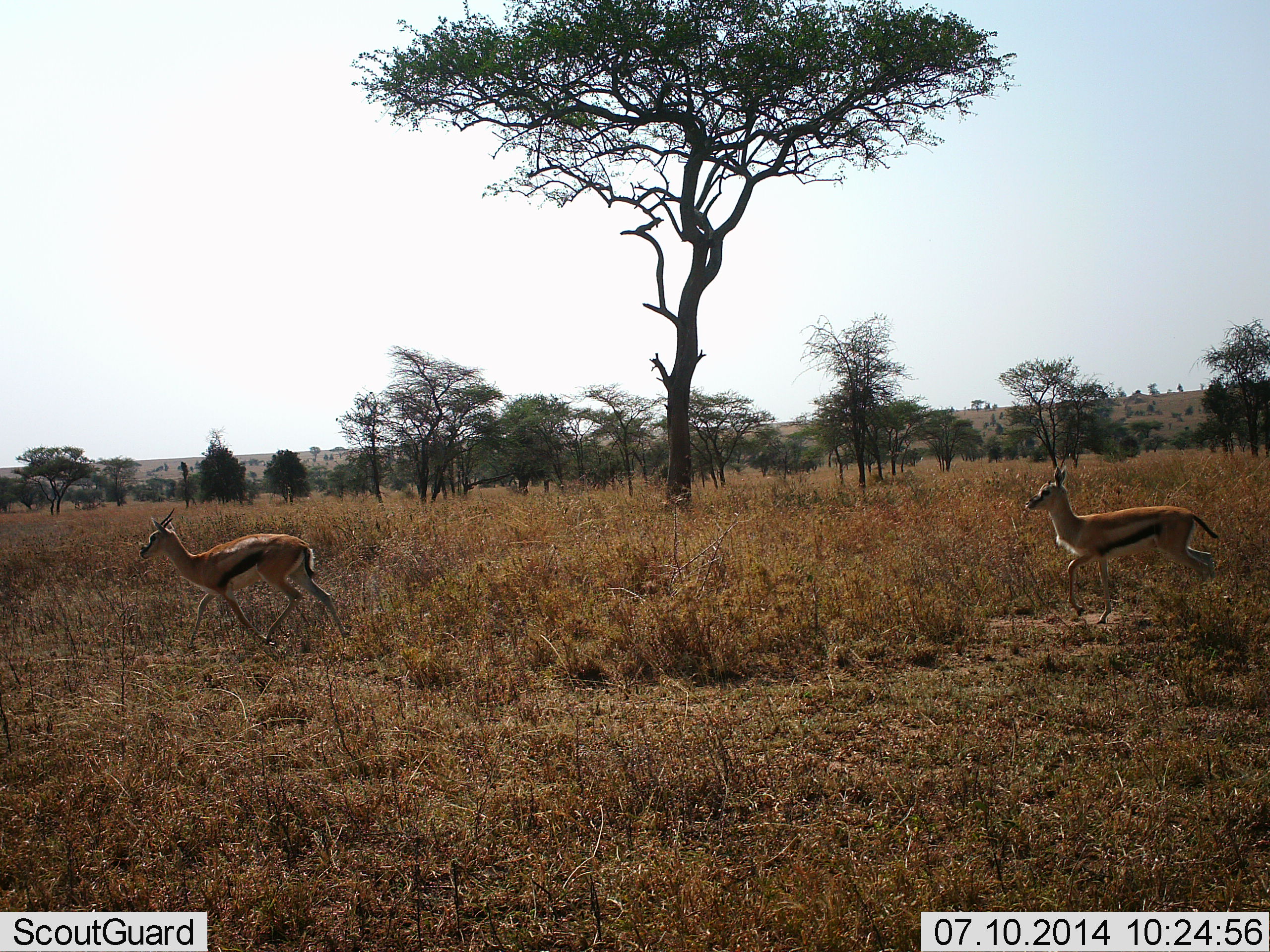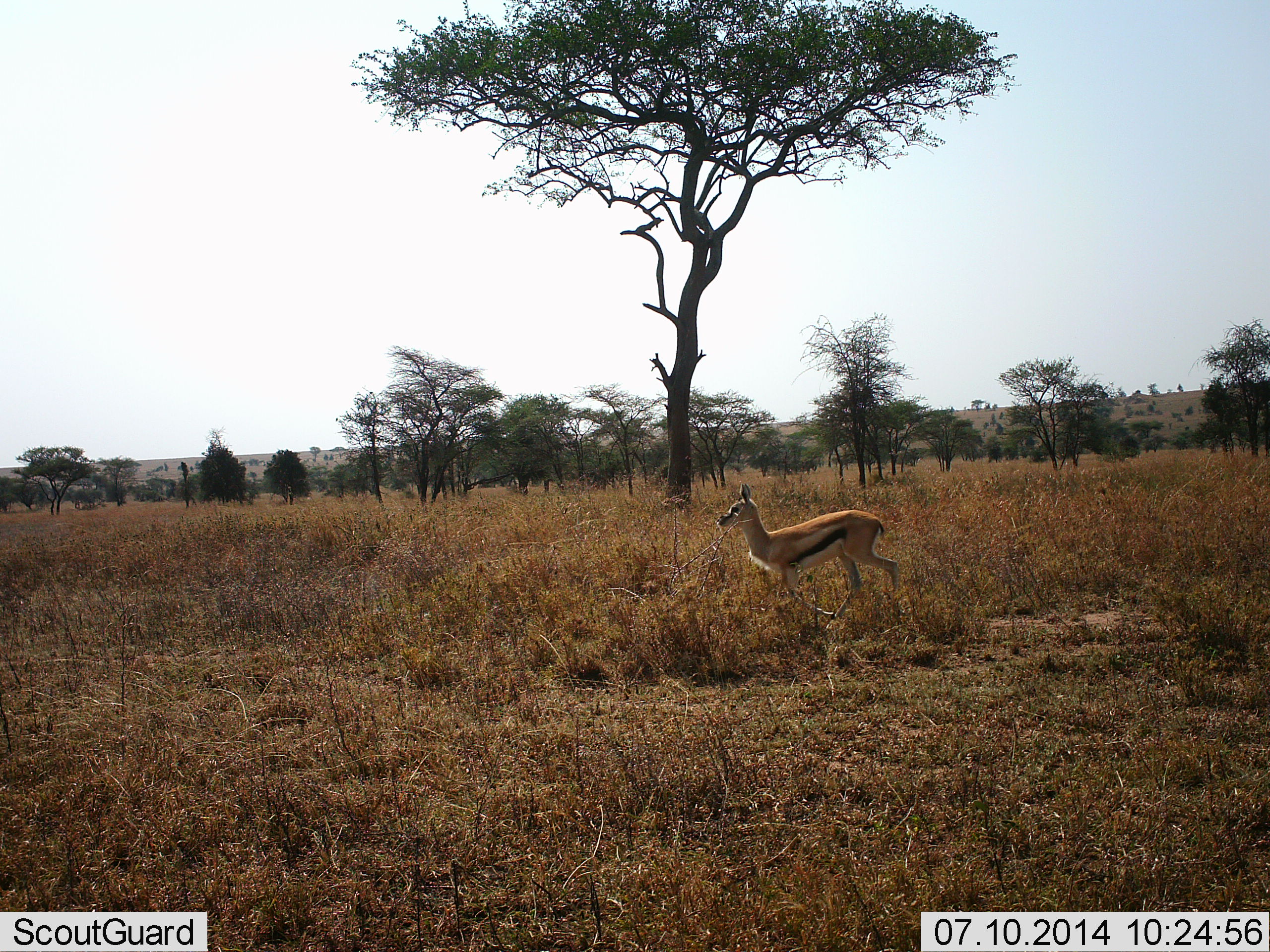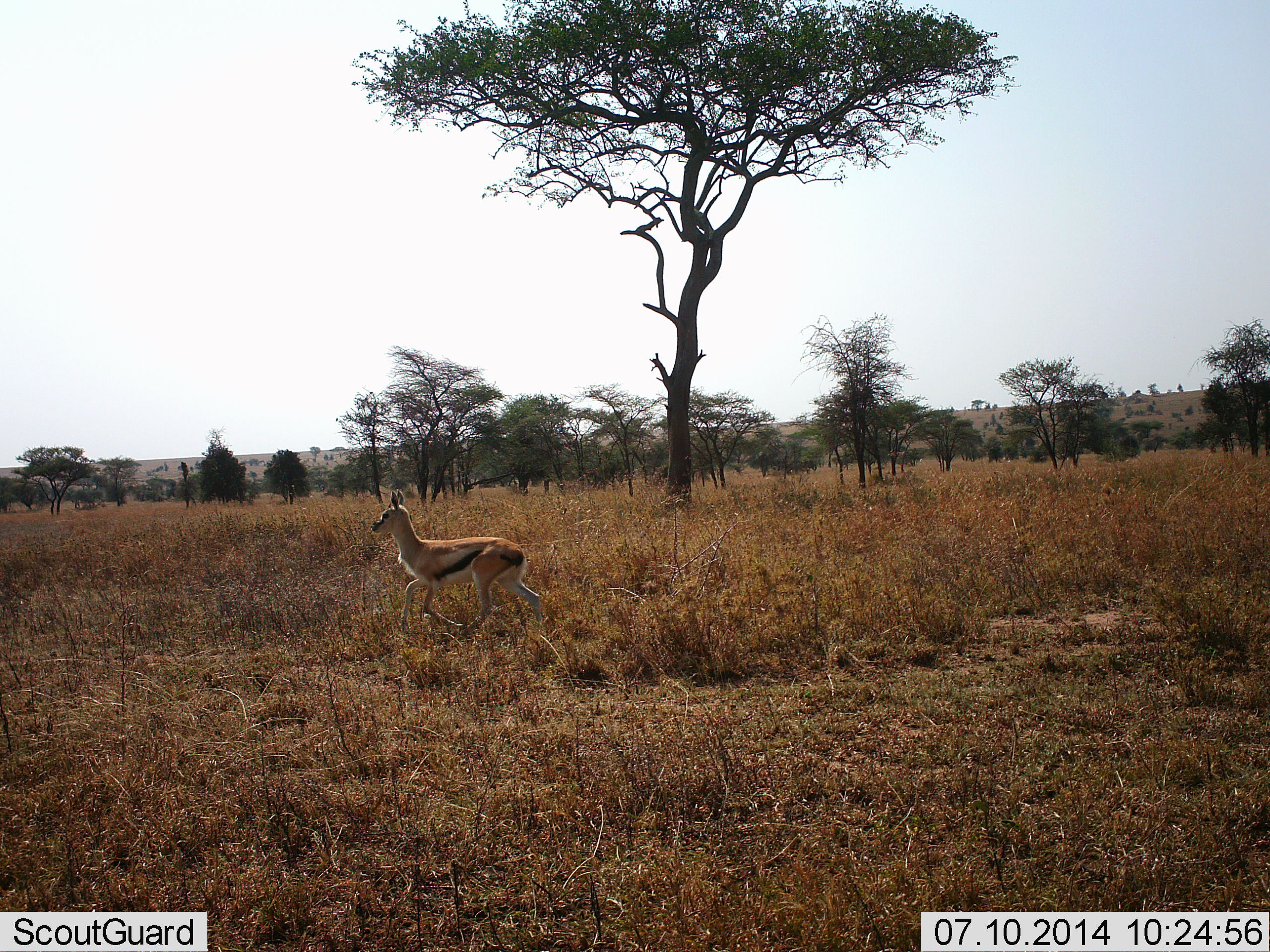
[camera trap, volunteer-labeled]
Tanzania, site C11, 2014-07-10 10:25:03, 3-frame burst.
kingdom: Animalia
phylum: Chordata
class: Mammalia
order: Artiodactyla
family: Bovidae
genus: Eudorcas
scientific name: Eudorcas thomsonii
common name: thomson's gazelle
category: gazellethomsons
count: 2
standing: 20%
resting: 0%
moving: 90%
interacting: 0%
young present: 0%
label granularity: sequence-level